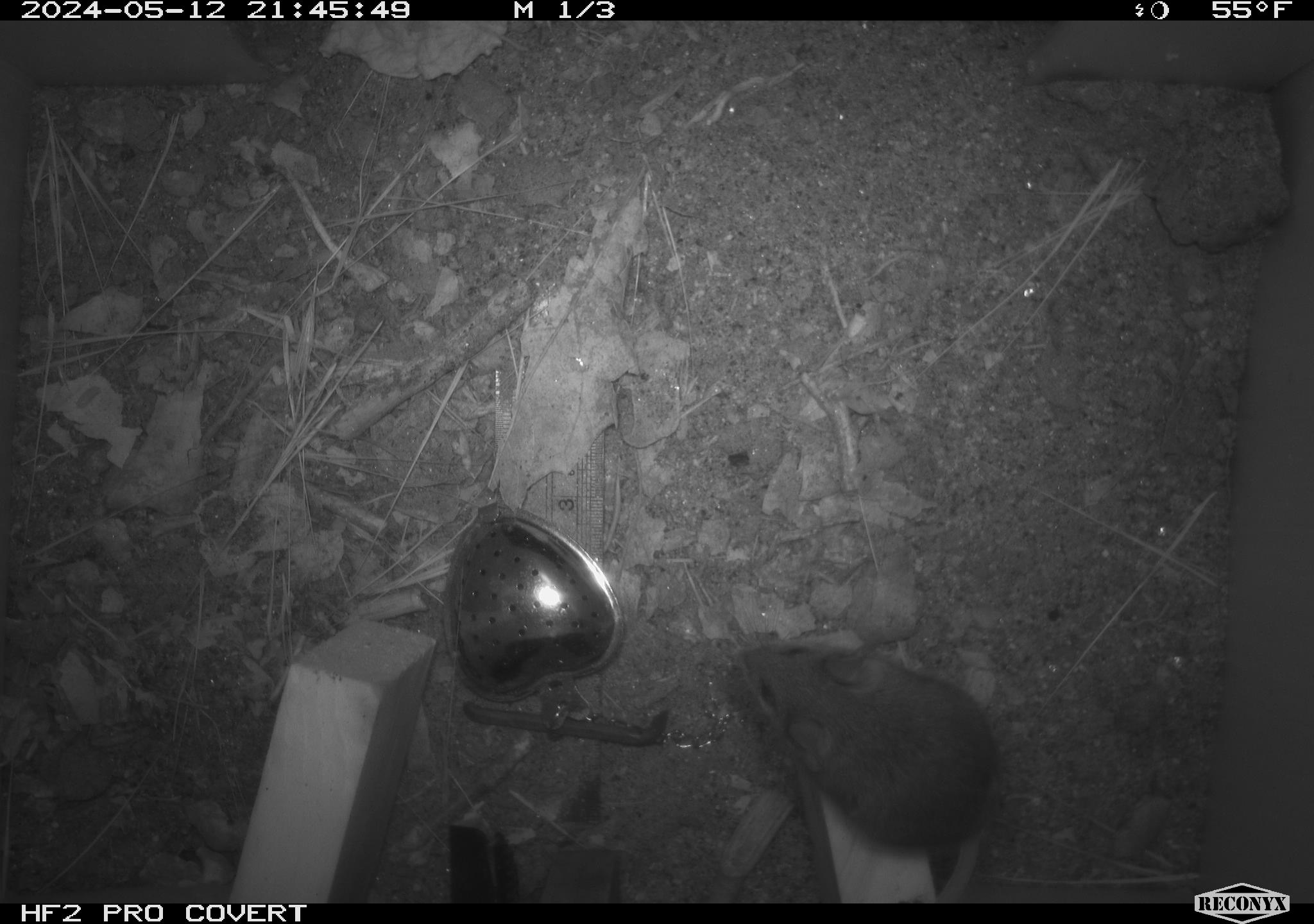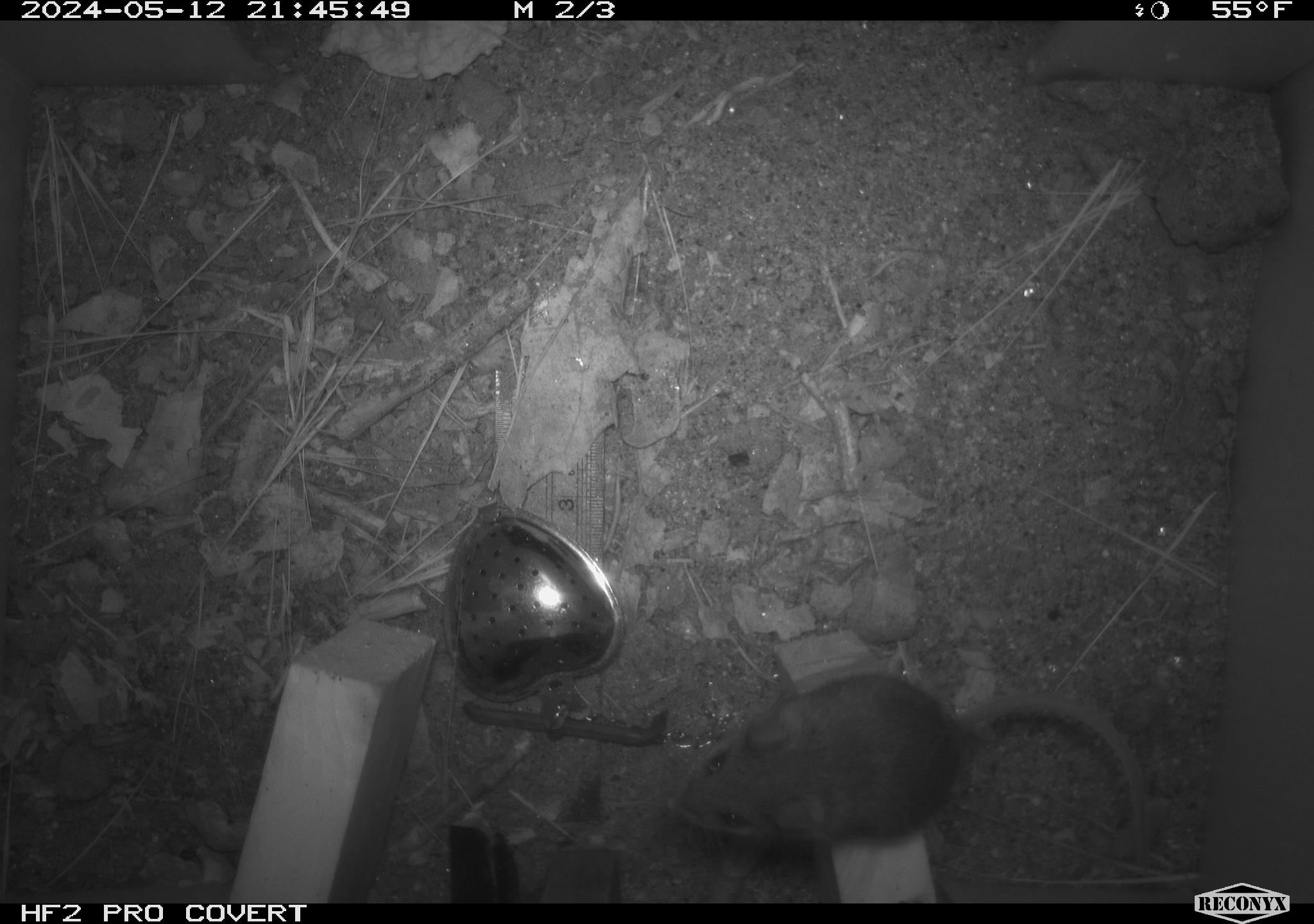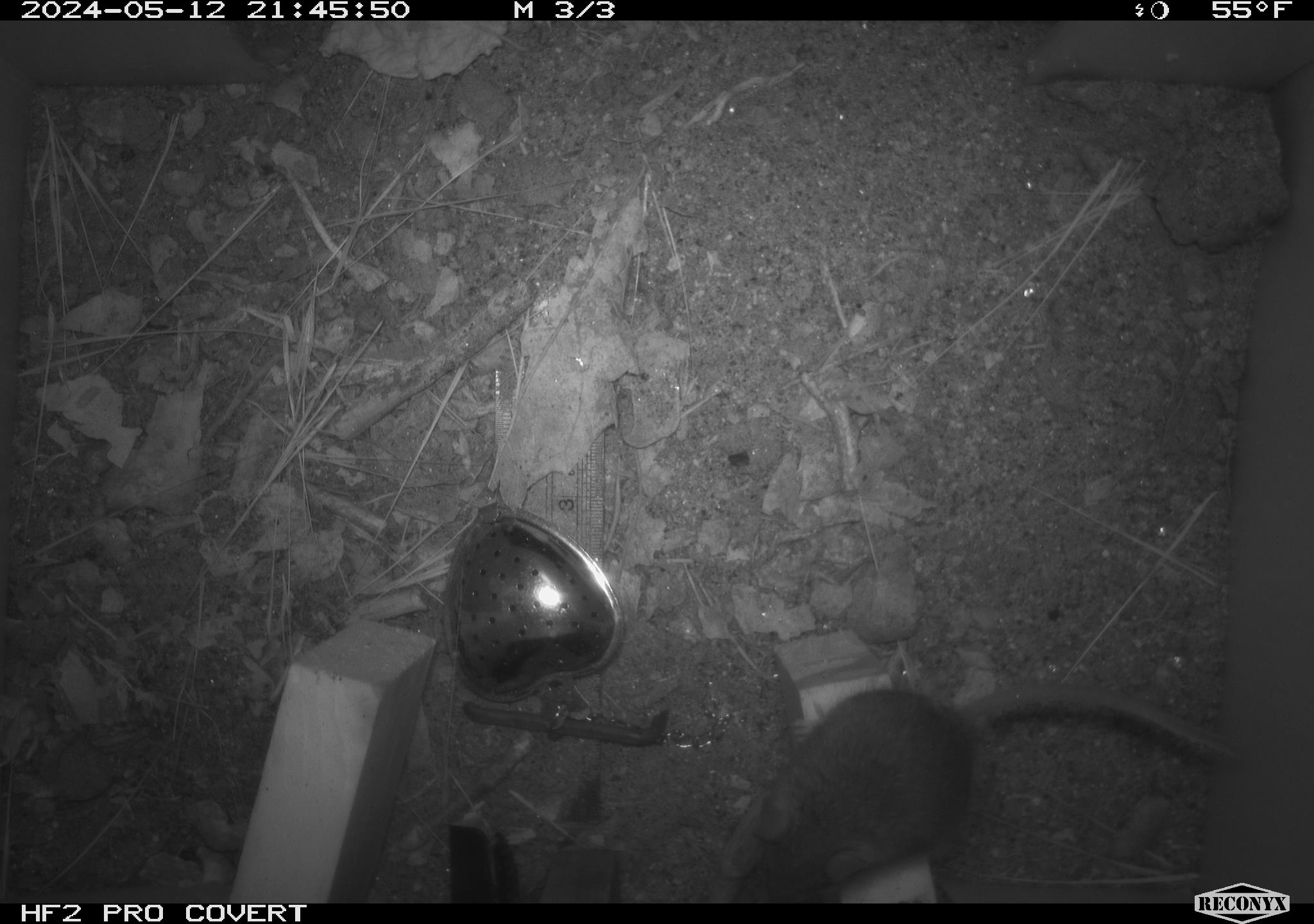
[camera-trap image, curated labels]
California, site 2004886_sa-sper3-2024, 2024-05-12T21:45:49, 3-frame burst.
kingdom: Animalia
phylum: Chordata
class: Mammalia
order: Rodentia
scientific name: Rodentia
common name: mouse species